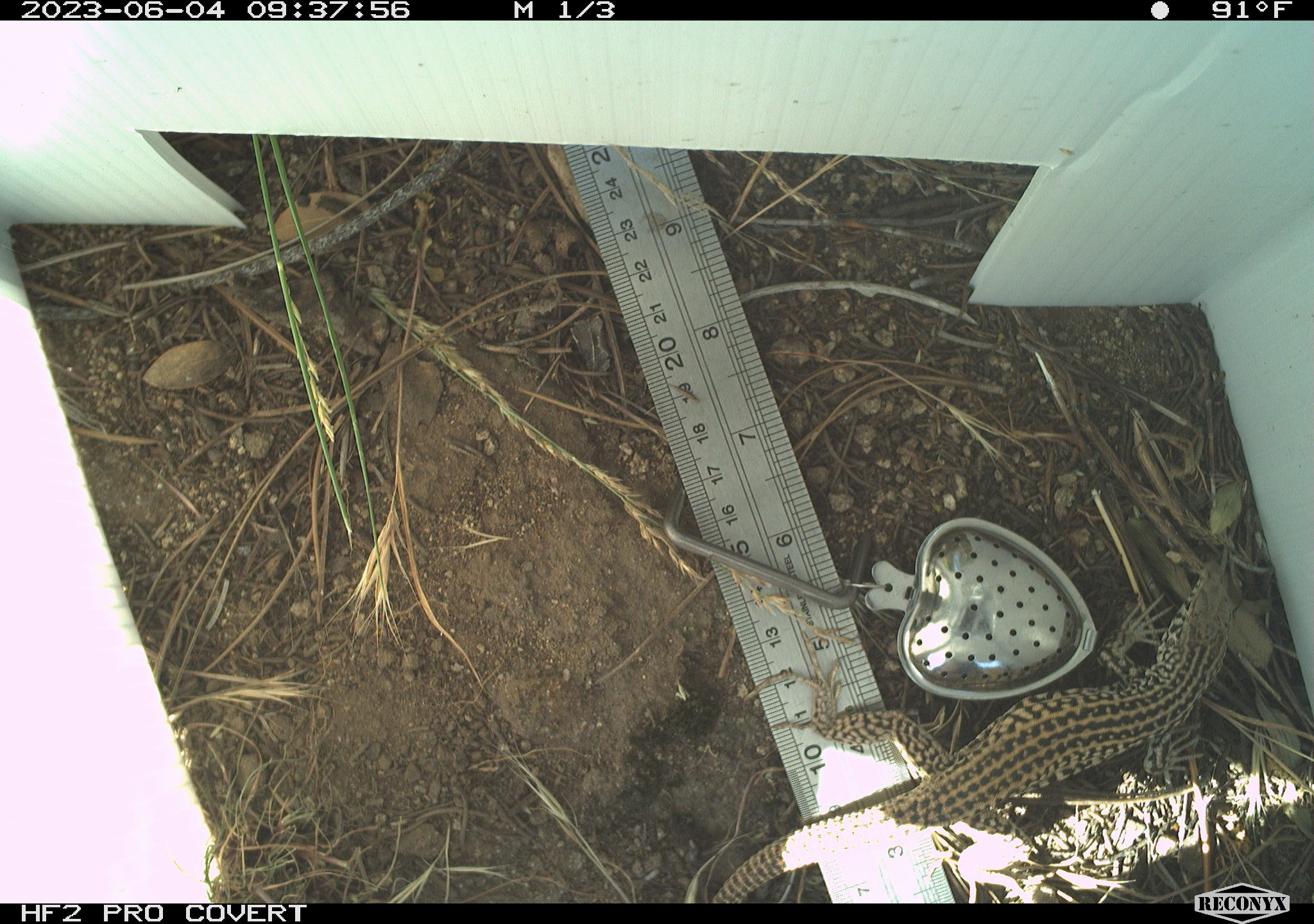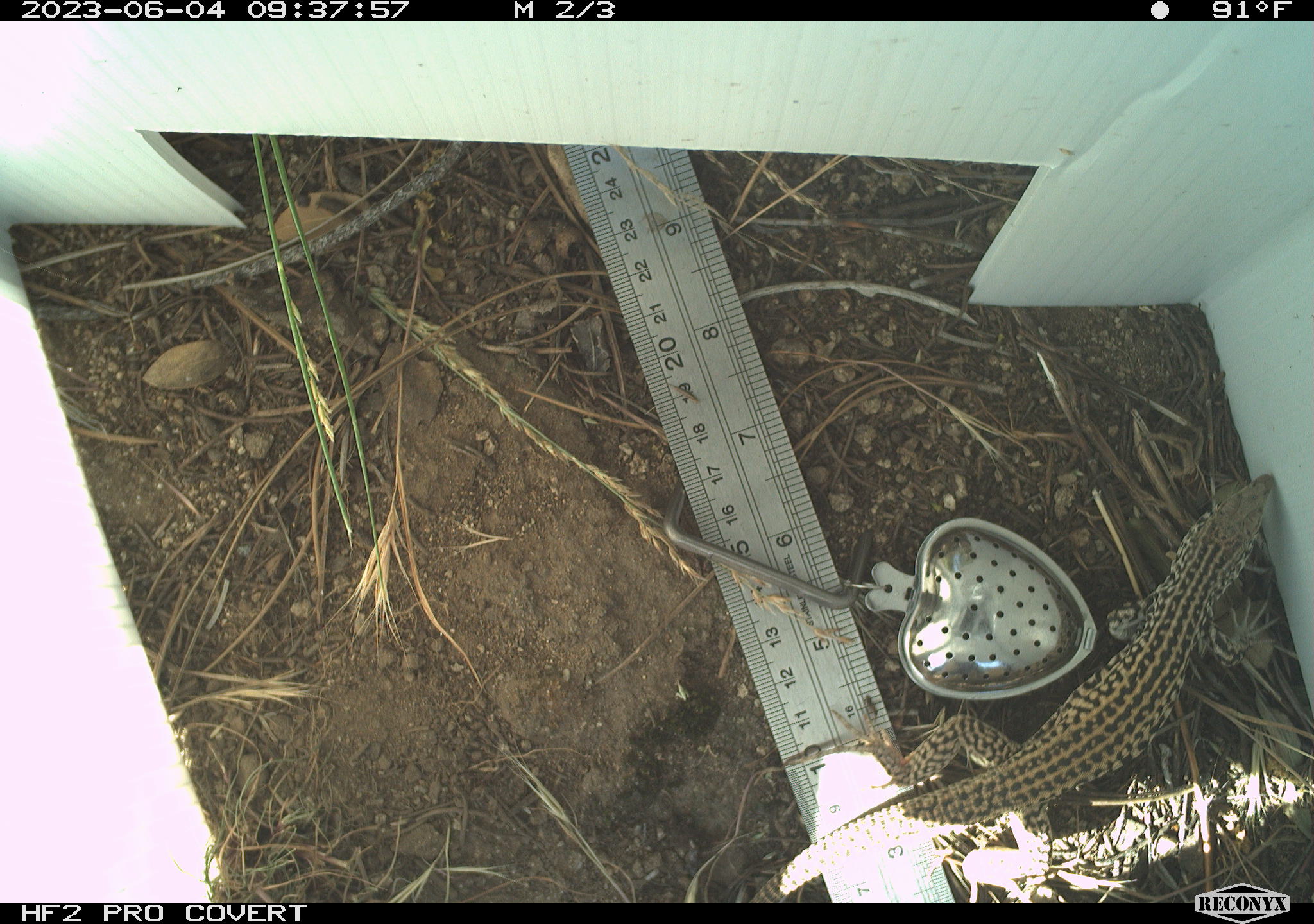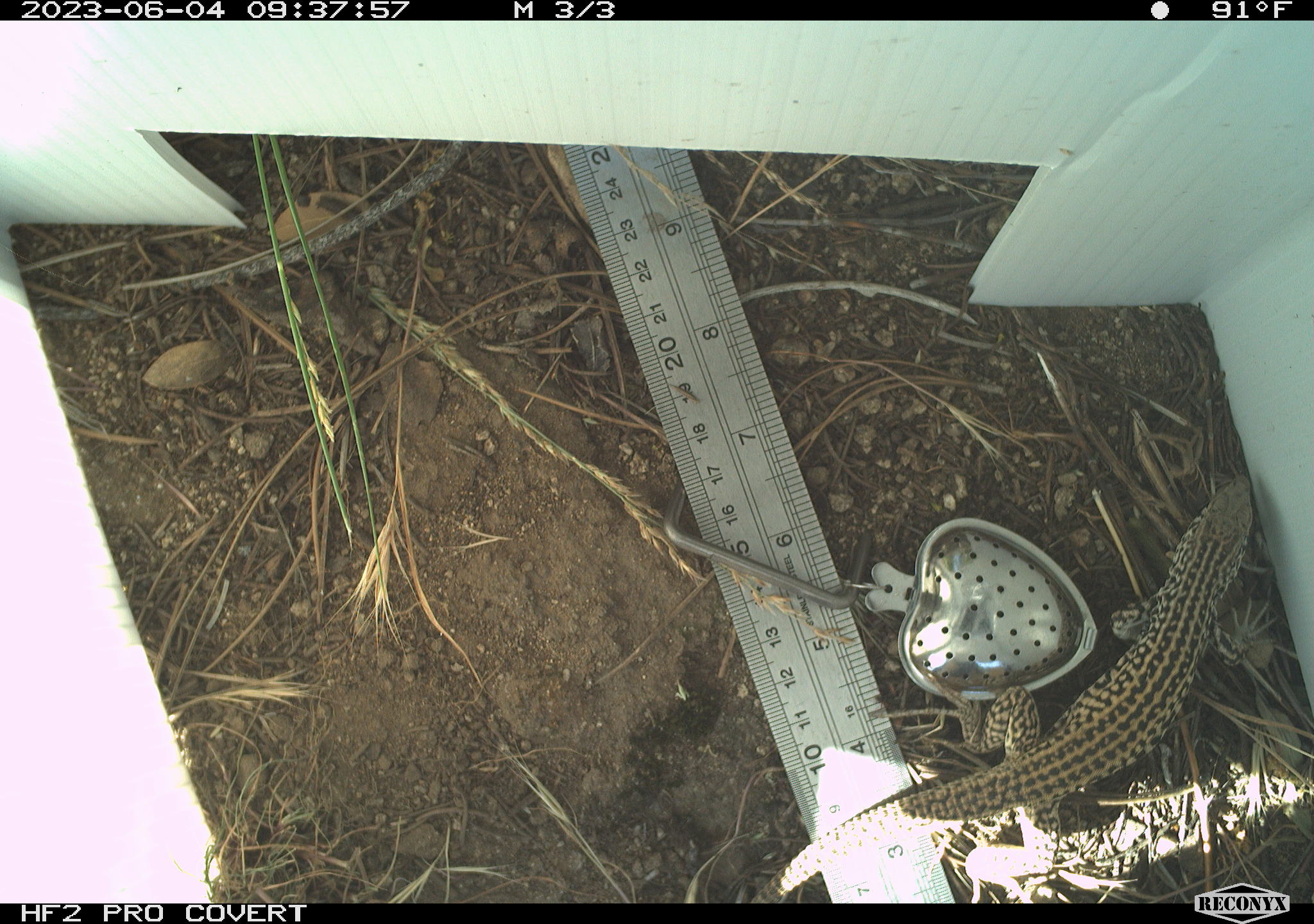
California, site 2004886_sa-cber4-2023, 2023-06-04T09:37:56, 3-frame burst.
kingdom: Animalia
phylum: Chordata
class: Reptilia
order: Squamata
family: Teiidae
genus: Aspidoscelis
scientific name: Aspidoscelis tigris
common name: western whiptail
Western whiptail (Aspidoscelis tigris).